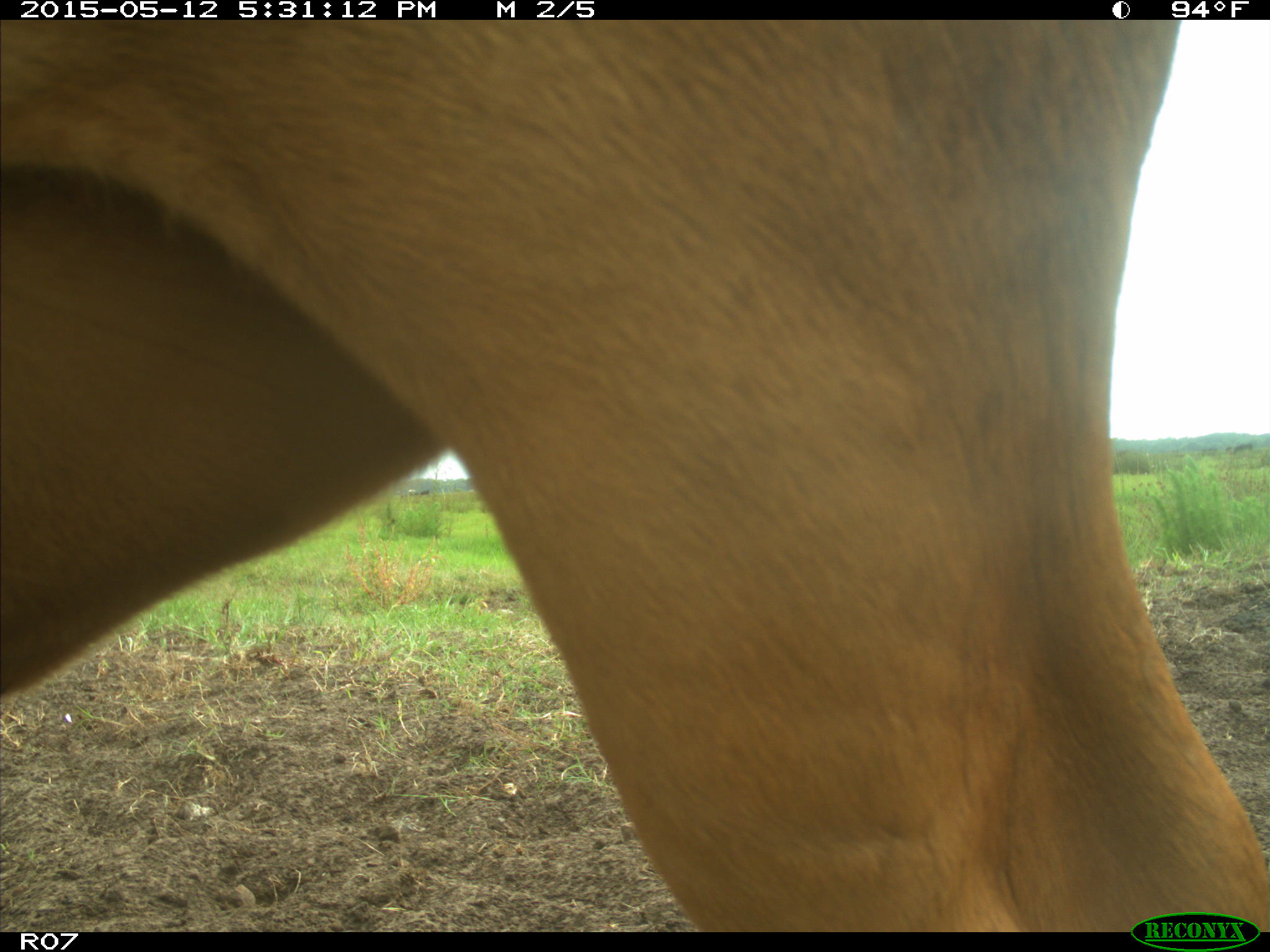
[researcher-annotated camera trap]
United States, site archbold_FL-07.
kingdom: Animalia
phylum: Chordata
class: Mammalia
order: Artiodactyla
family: Bovidae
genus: Bos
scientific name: Bos taurus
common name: domestic cow